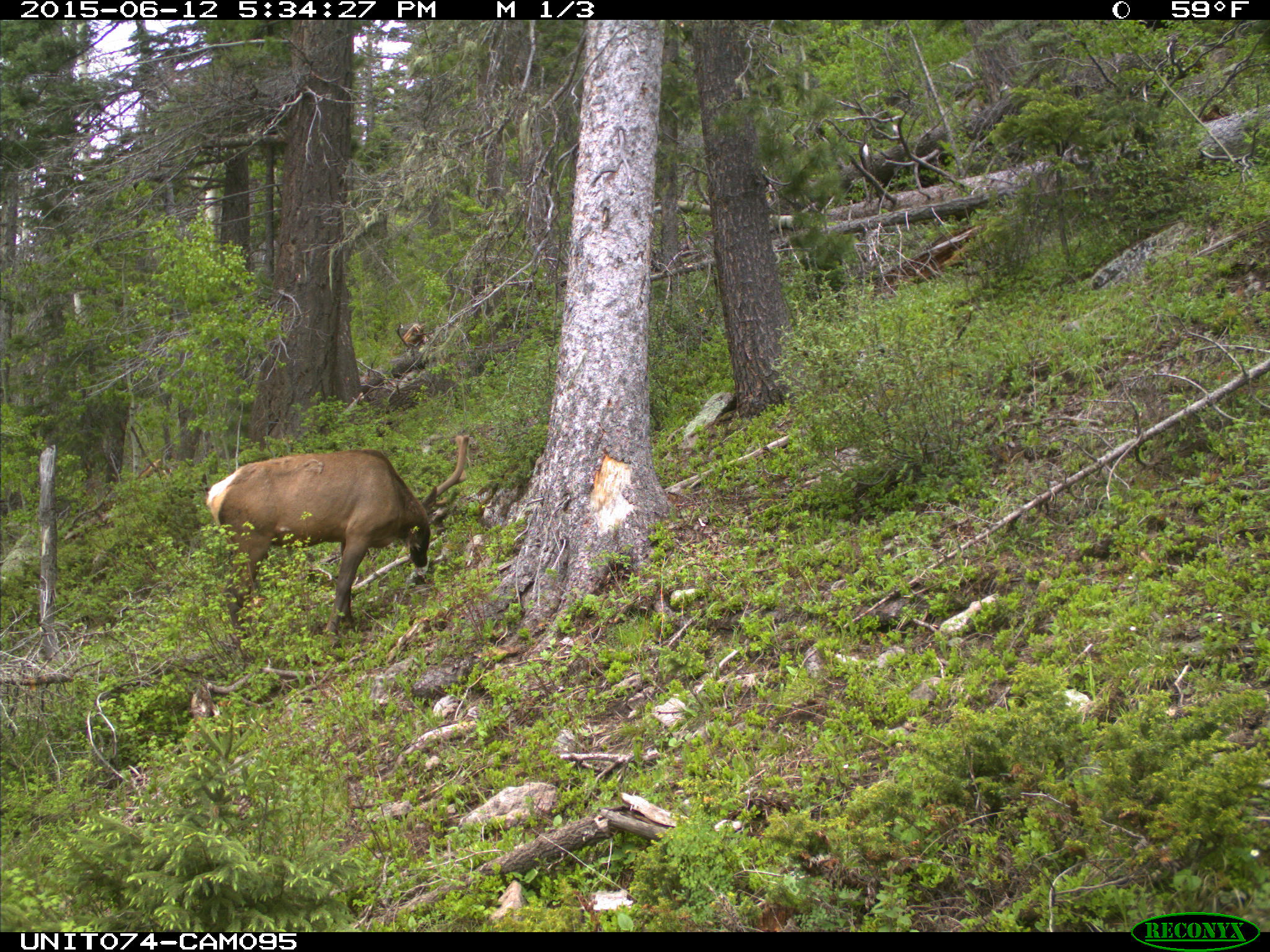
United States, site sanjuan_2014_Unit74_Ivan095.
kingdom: Animalia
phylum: Chordata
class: Mammalia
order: Artiodactyla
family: Cervidae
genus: Cervus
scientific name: Cervus elaphus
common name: red deer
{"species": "Cervus elaphus (red deer)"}